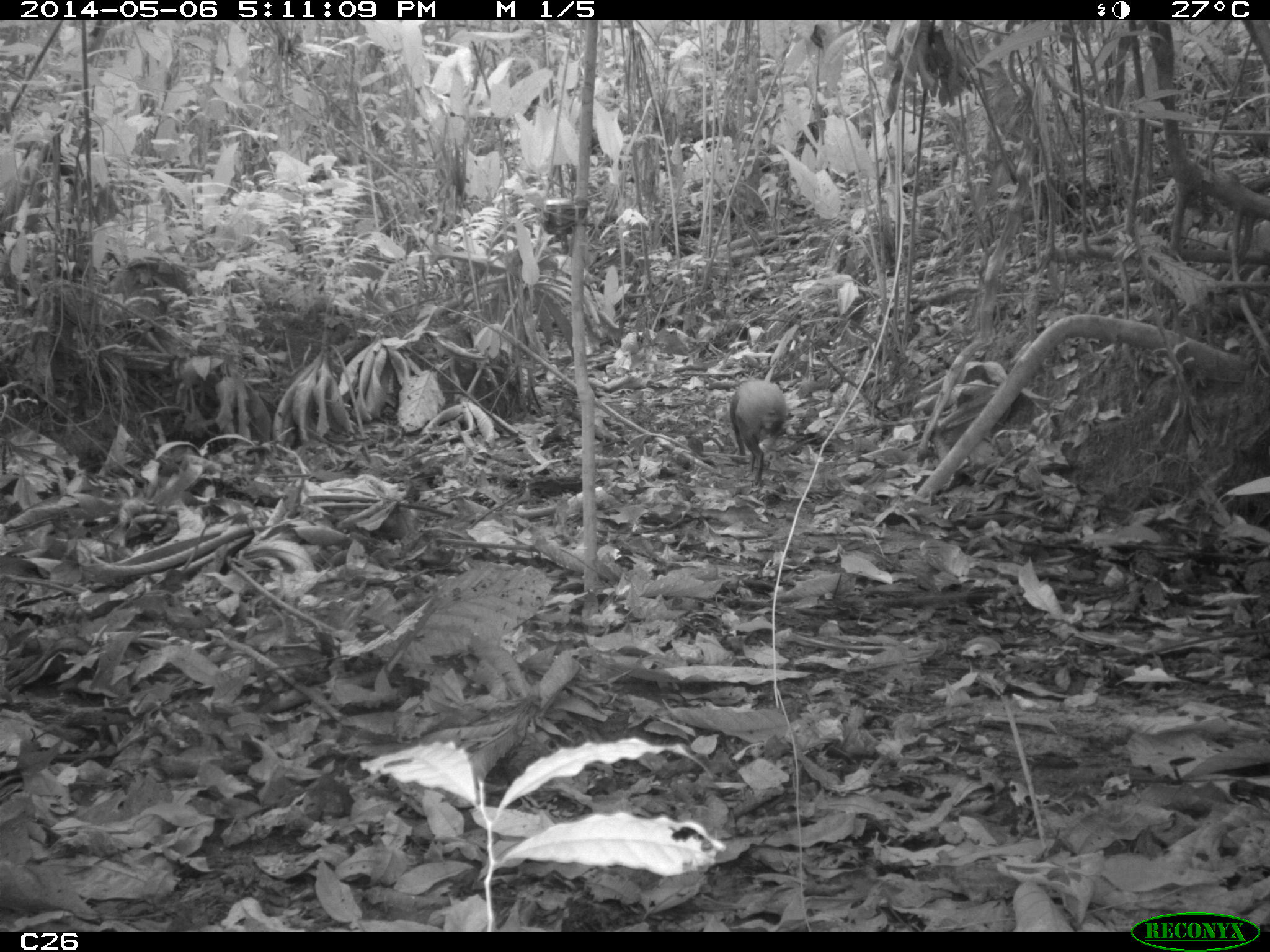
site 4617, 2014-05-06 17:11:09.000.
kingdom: Animalia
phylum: Chordata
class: Mammalia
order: Rodentia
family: Dasyproctidae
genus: Dasyprocta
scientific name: Dasyprocta leporina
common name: red-rumped agouti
Dasyprocta leporina (red-rumped agouti), count 1, age adult, sex female.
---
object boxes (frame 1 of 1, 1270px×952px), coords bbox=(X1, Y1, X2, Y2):
dasyprocta leporina: bbox=(728, 377, 788, 487)